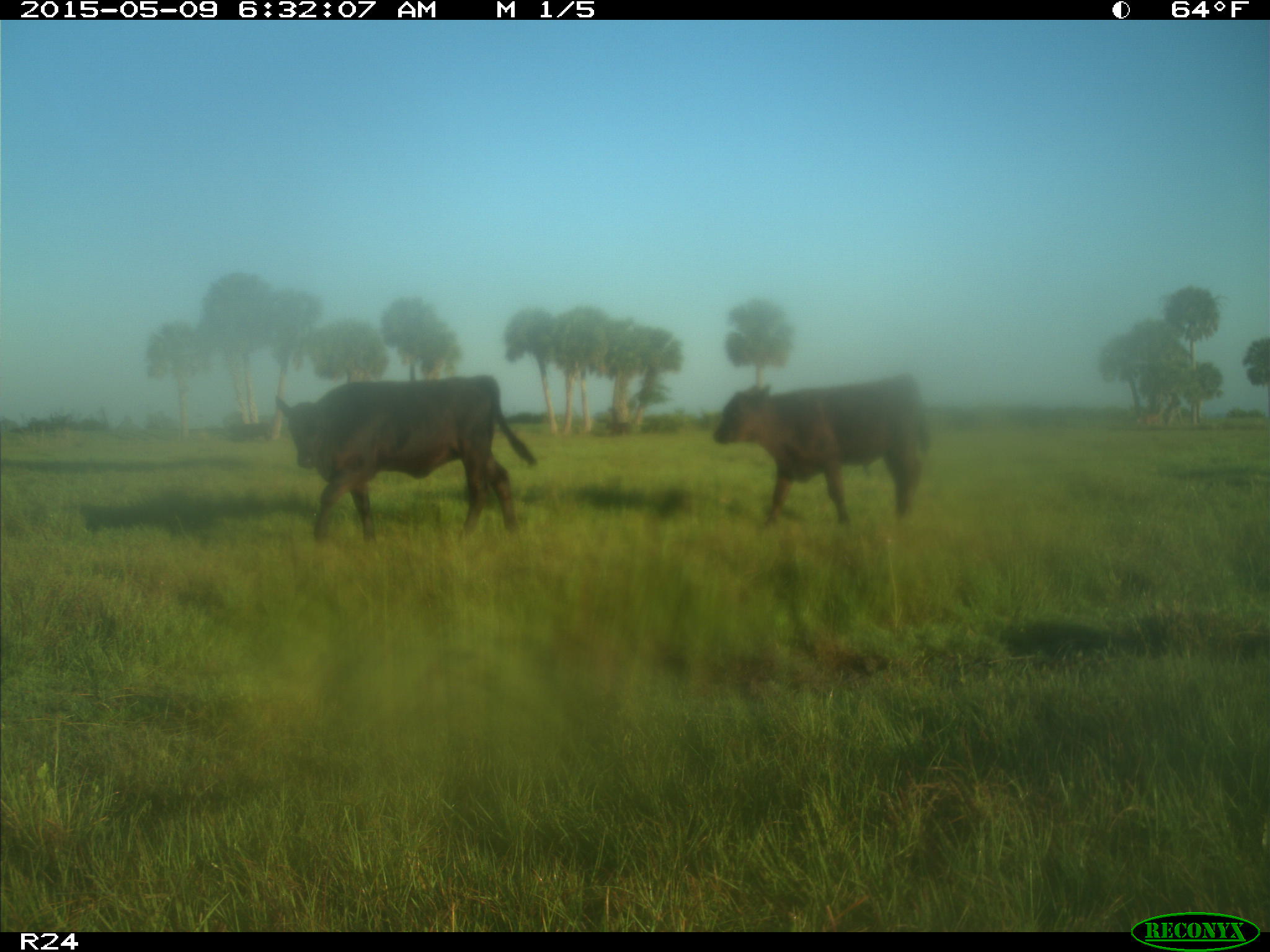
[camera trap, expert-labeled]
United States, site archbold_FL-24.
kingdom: Animalia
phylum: Chordata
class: Mammalia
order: Artiodactyla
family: Bovidae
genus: Bos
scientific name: Bos taurus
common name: domestic cow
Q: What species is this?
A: Bos taurus (domestic cow).